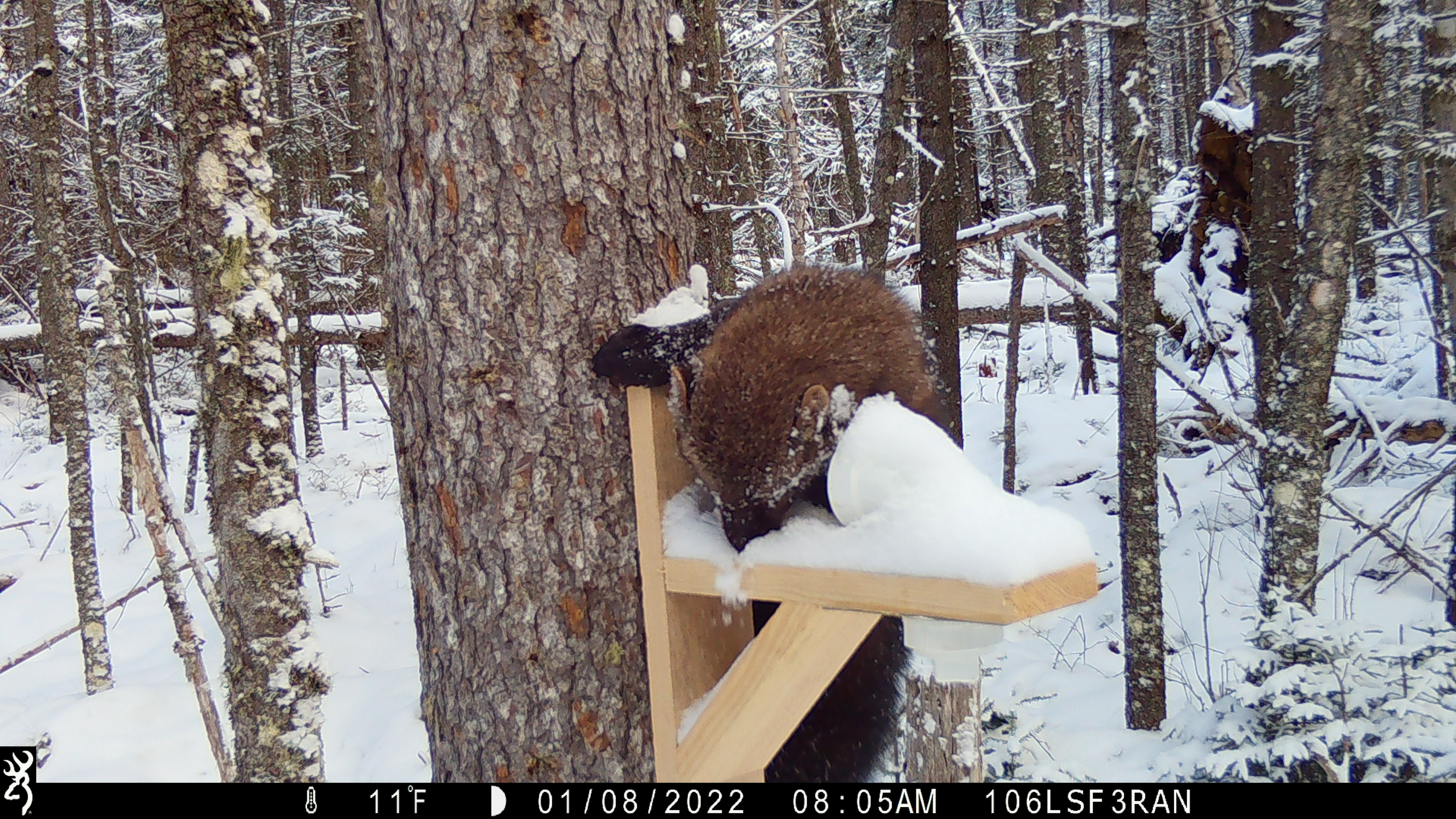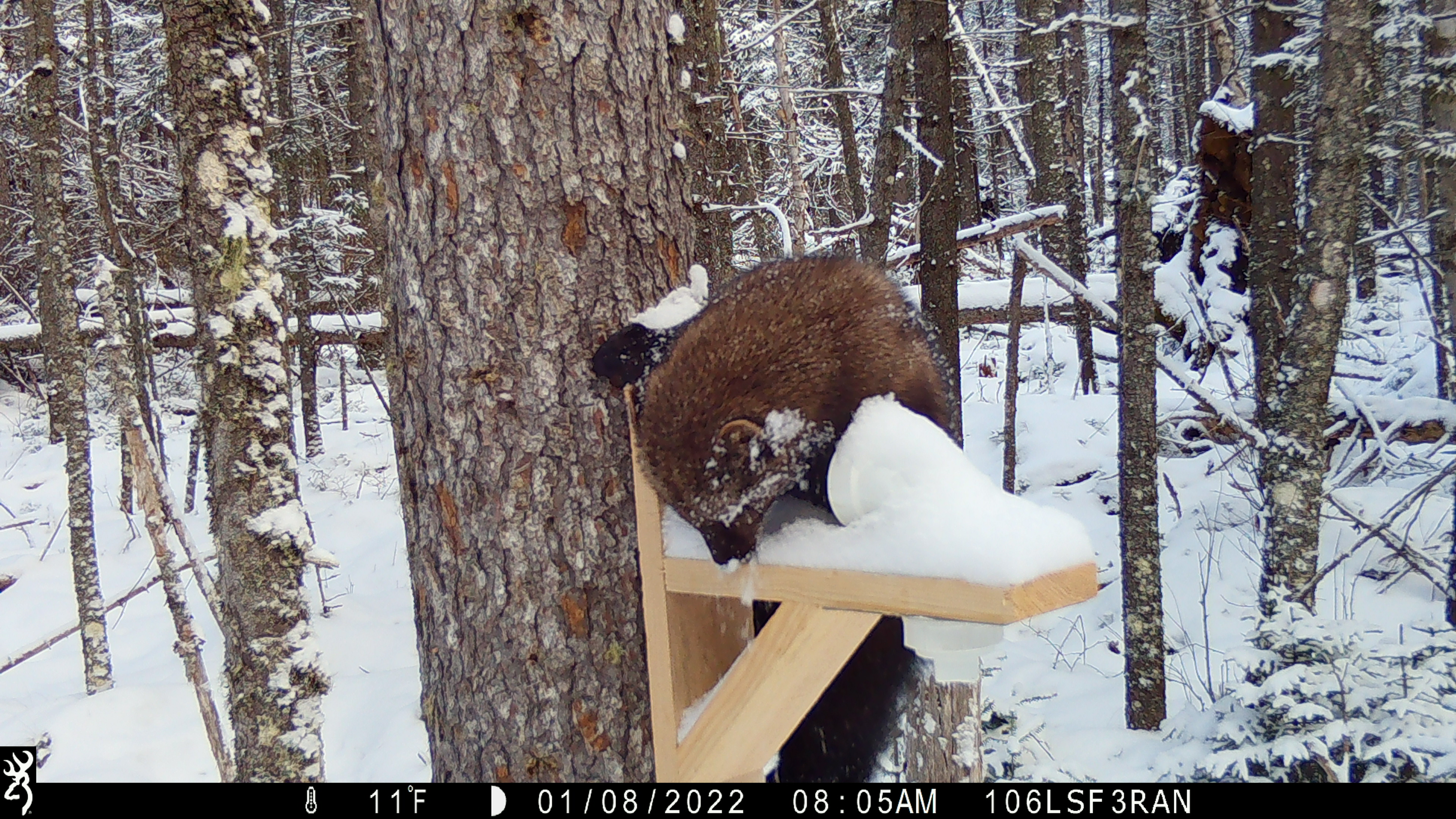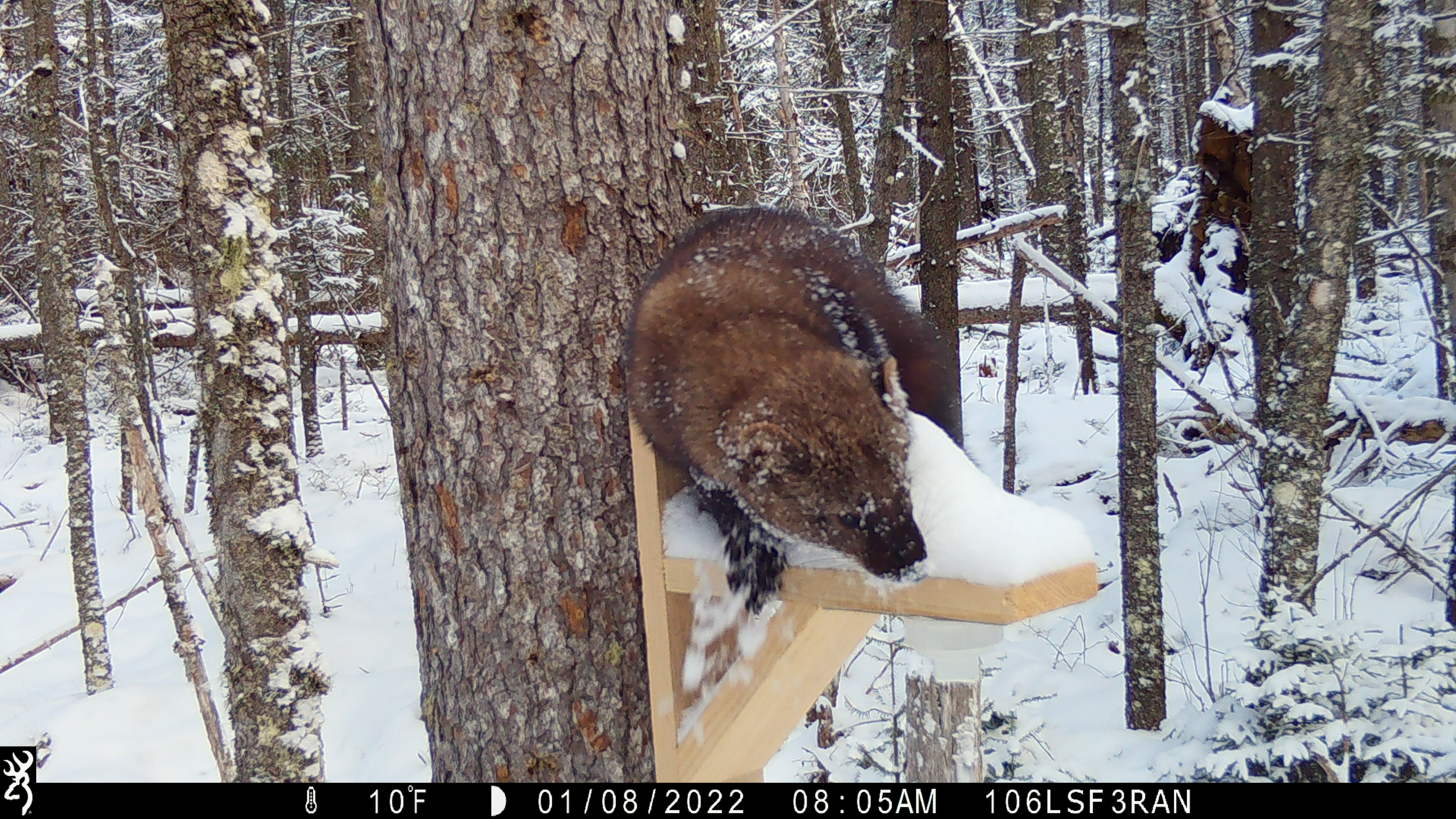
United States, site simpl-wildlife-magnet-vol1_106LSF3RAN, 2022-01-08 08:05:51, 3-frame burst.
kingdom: Animalia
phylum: Chordata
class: Mammalia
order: Carnivora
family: Mustelidae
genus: Pekania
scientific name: Pekania pennanti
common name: fisher